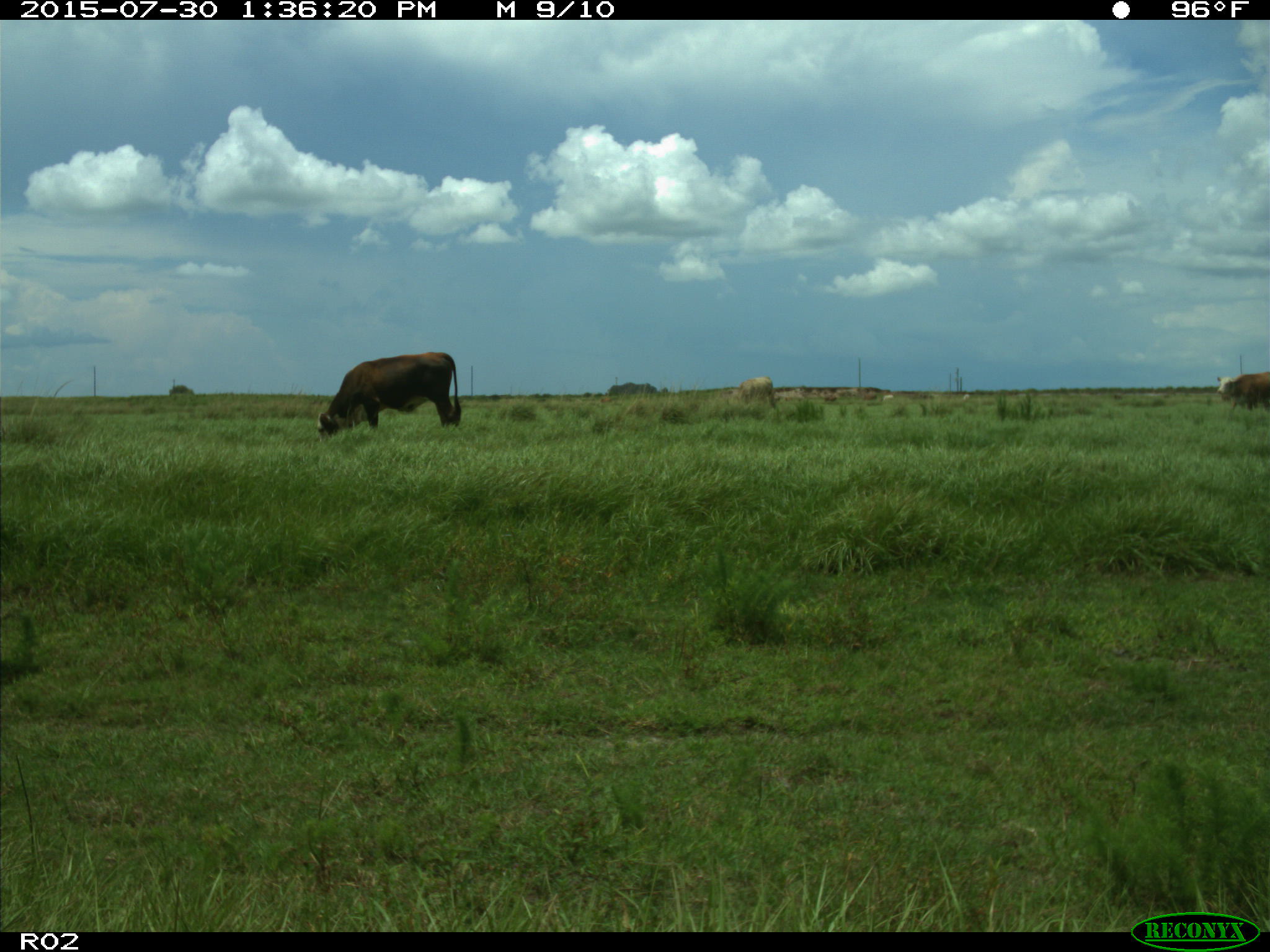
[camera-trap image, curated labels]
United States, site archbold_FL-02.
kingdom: Animalia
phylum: Chordata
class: Mammalia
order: Artiodactyla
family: Bovidae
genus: Bos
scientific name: Bos taurus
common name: domestic cow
Bos taurus (domestic cow).